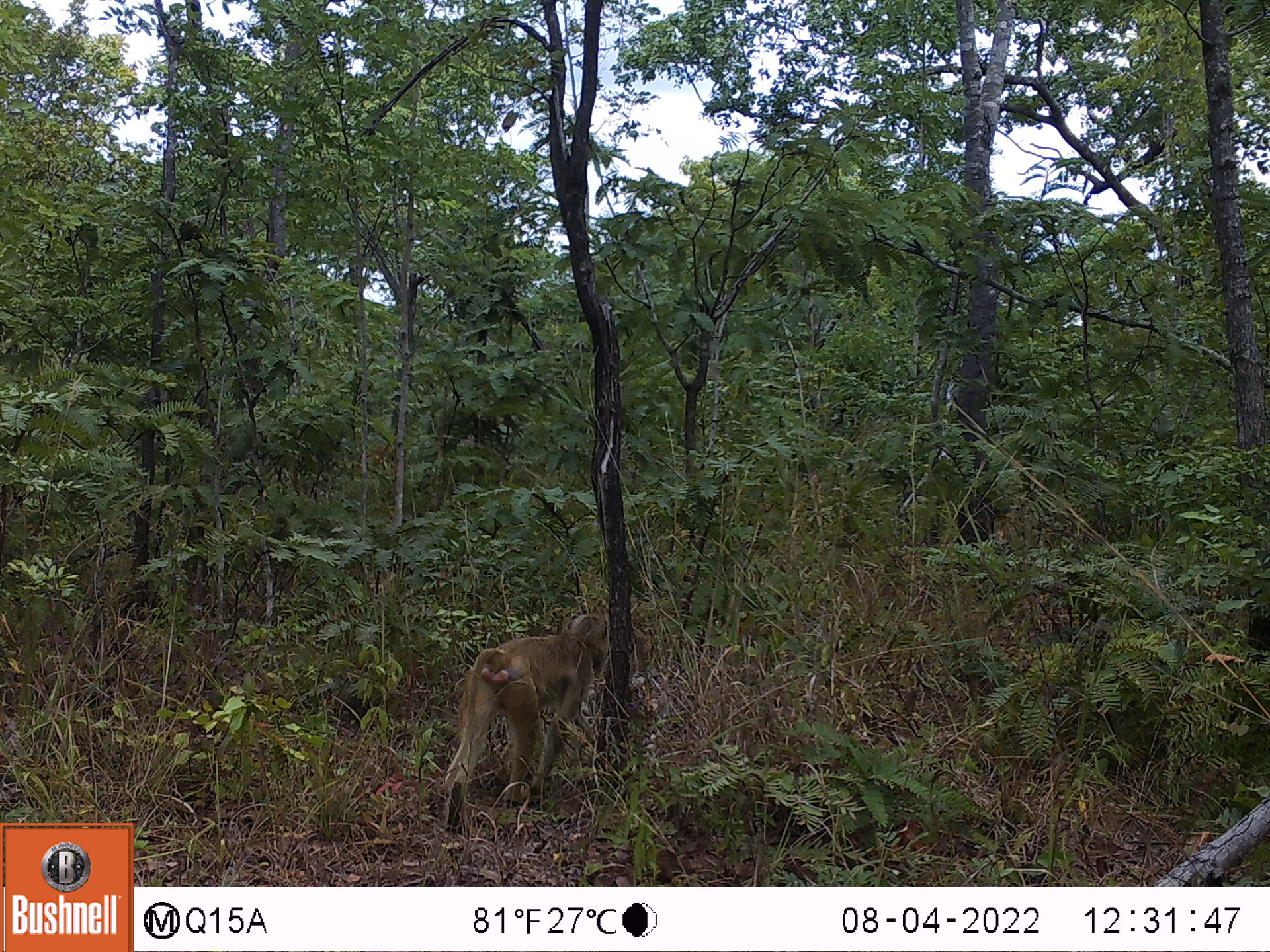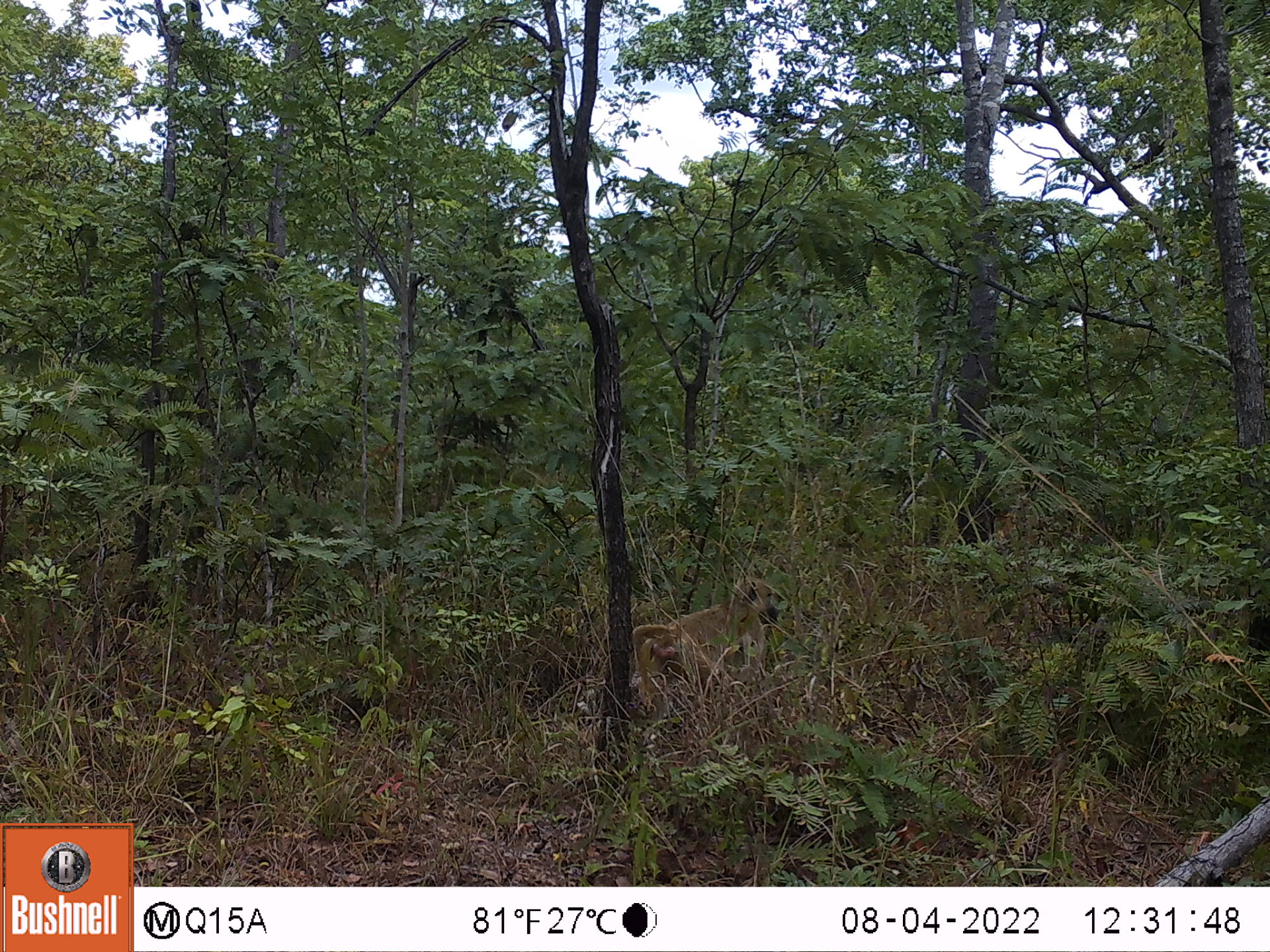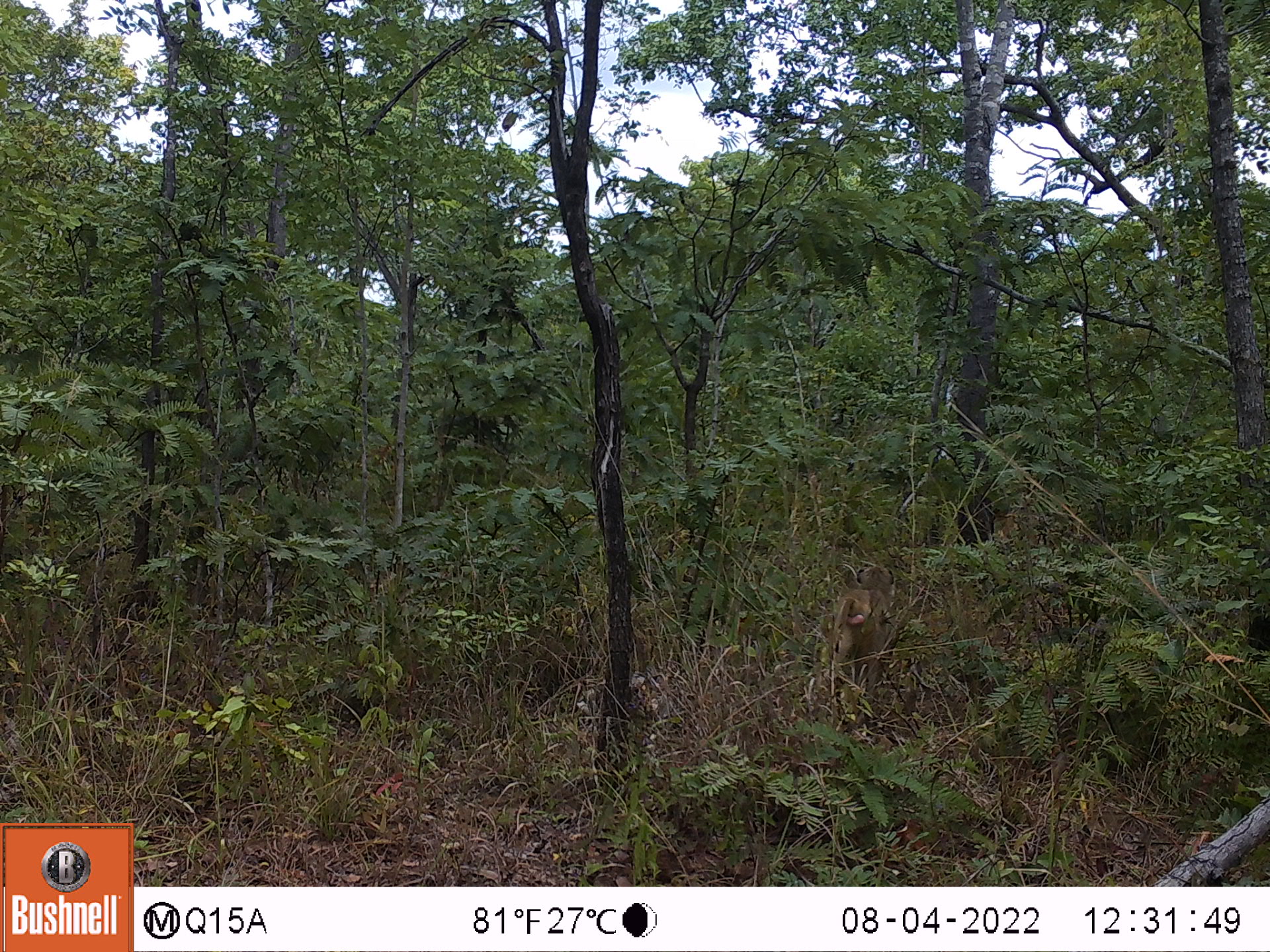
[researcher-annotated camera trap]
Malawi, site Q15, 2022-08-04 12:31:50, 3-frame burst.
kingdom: Animalia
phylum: Chordata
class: Mammalia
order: Primates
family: Cercopithecidae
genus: Papio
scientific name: Papio cynocephalus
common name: yellow baboon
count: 1